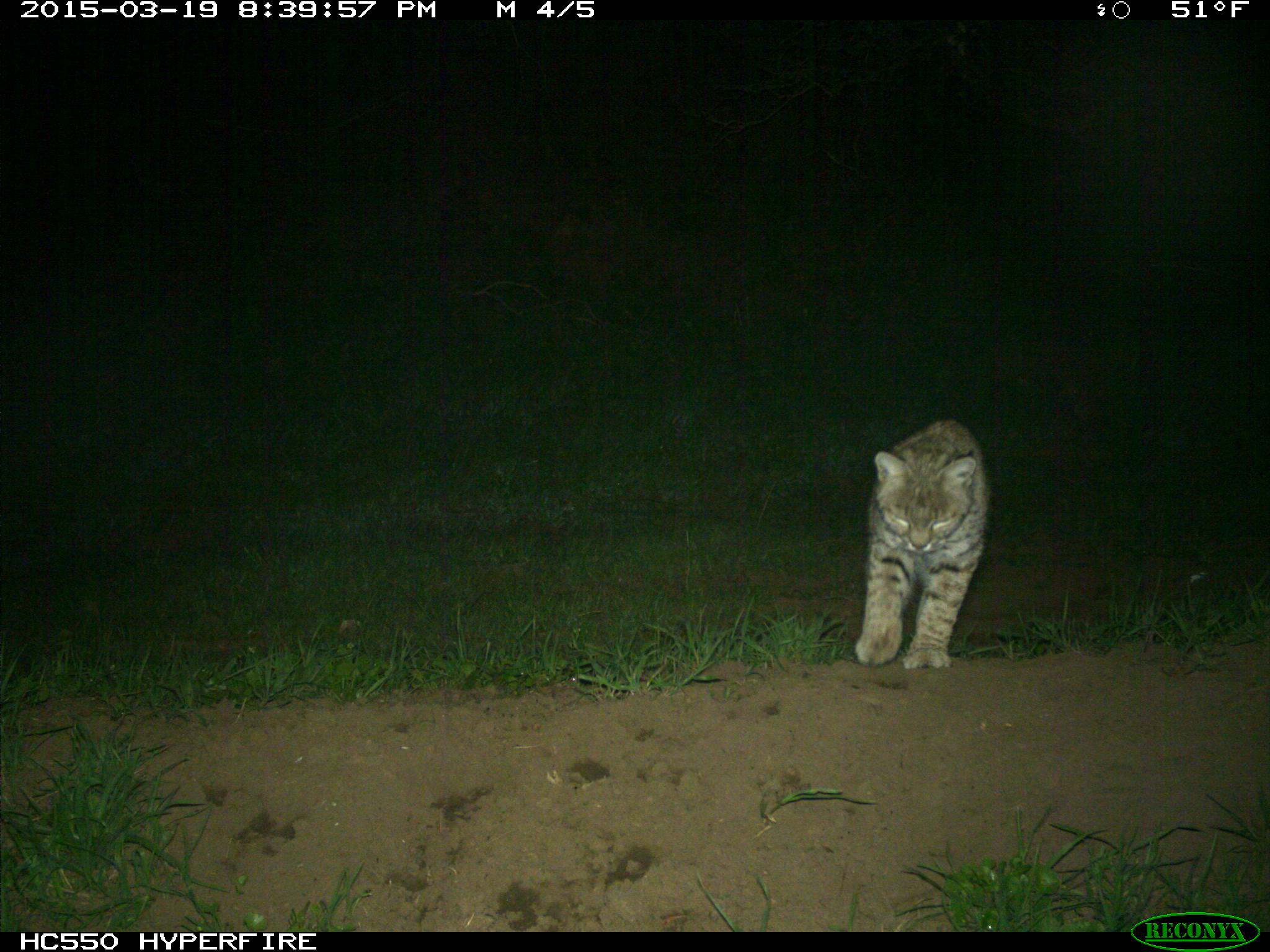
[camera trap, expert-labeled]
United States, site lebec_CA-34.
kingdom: Animalia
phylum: Chordata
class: Mammalia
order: Carnivora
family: Felidae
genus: Lynx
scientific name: Lynx rufus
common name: bobcat